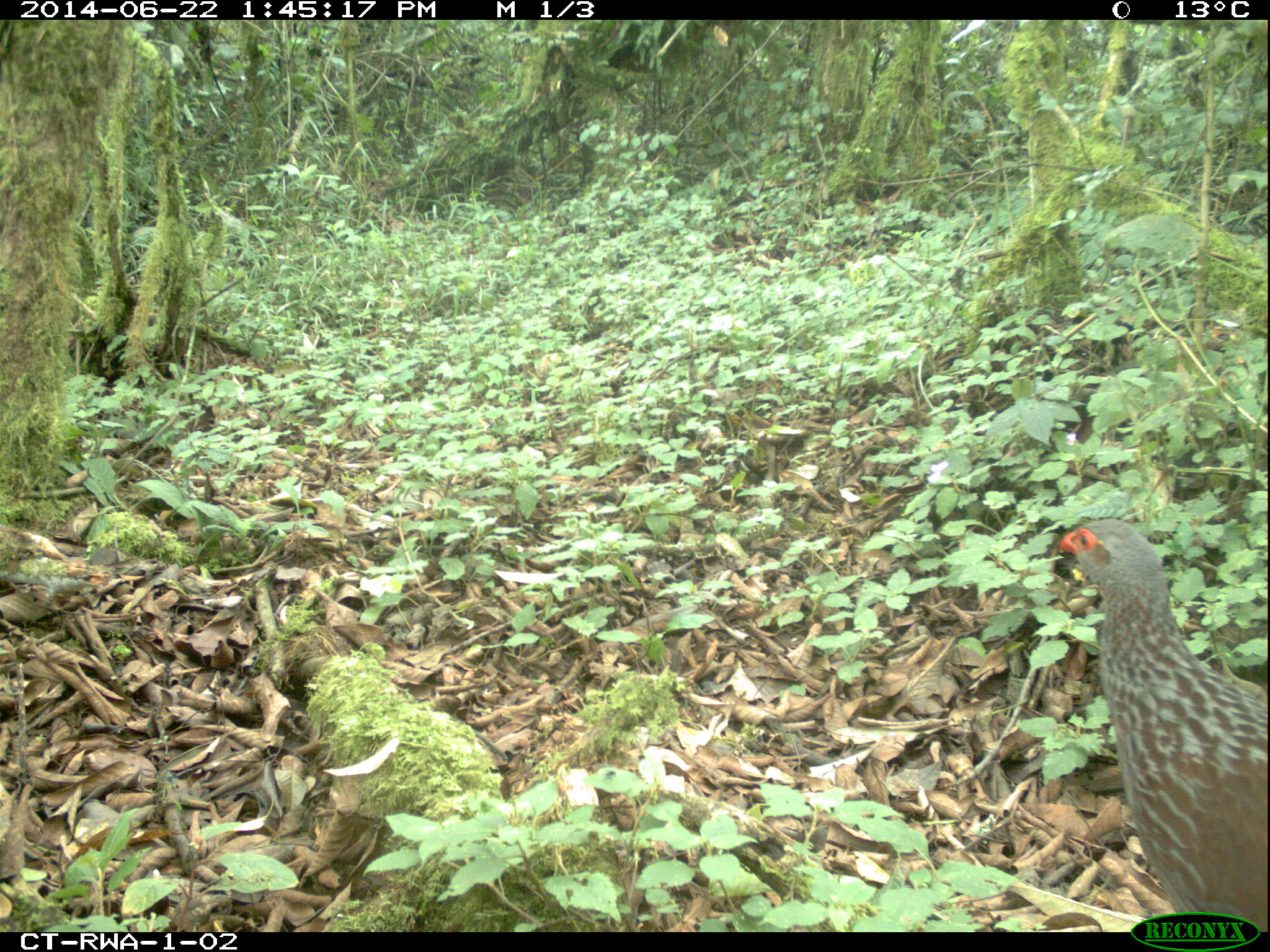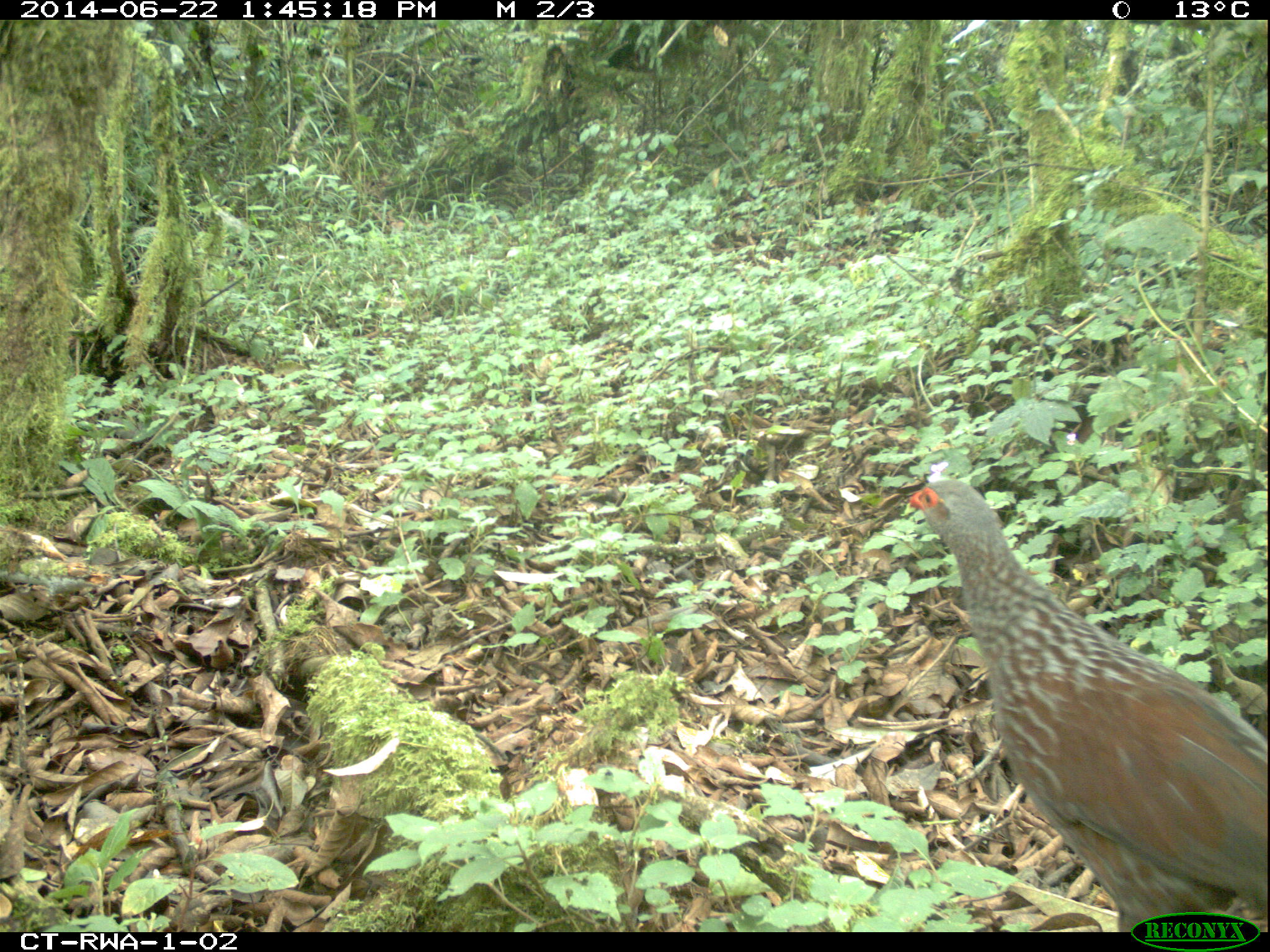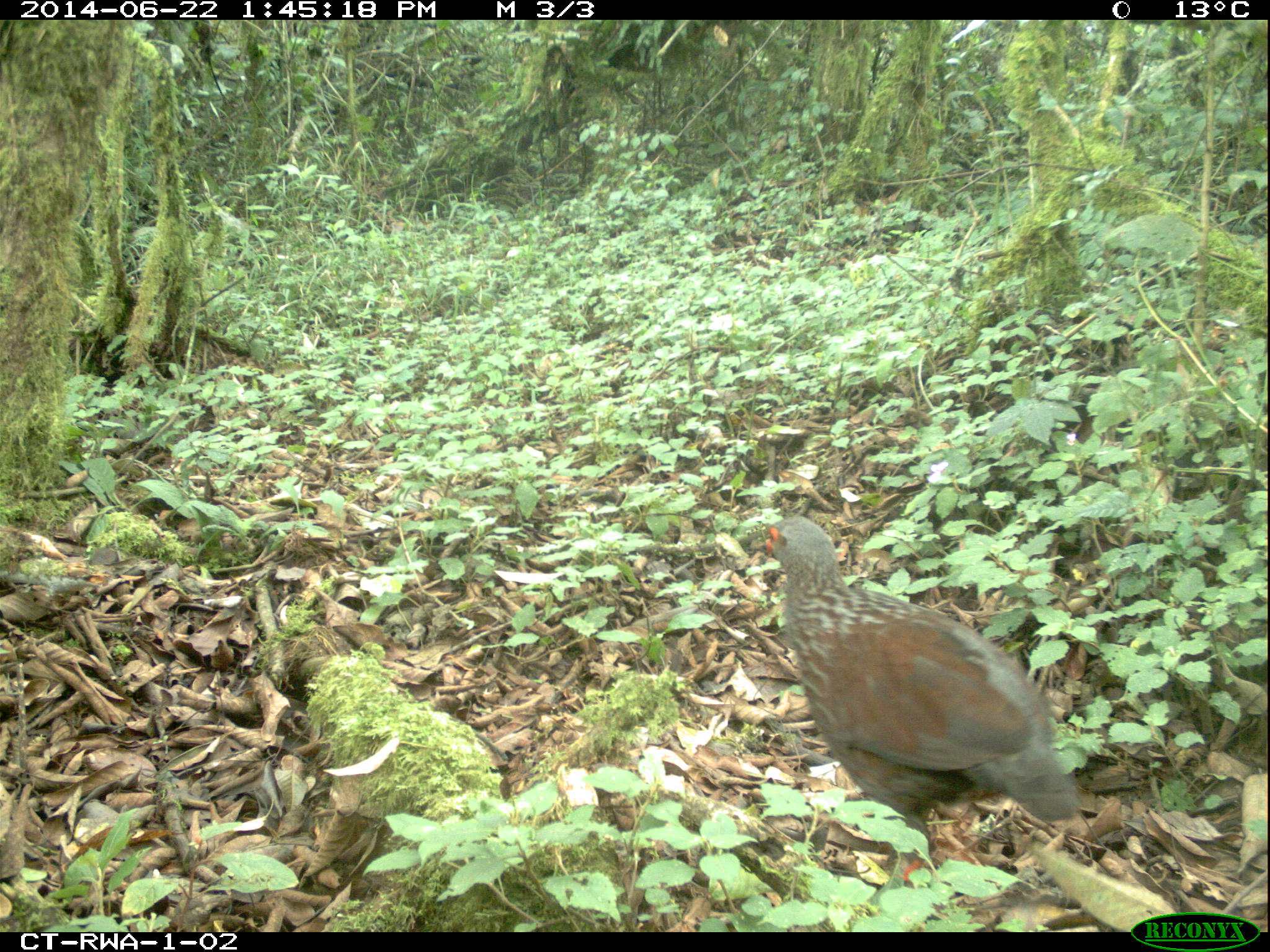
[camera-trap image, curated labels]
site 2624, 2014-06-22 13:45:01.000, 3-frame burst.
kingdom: Animalia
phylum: Chordata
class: Aves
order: Galliformes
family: Phasianidae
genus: Pternistis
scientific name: Pternistis nobilis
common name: handsome francolin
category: francolinus nobilis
Francolinus nobilis (handsome francolin) (Pternistis nobilis), count 1.